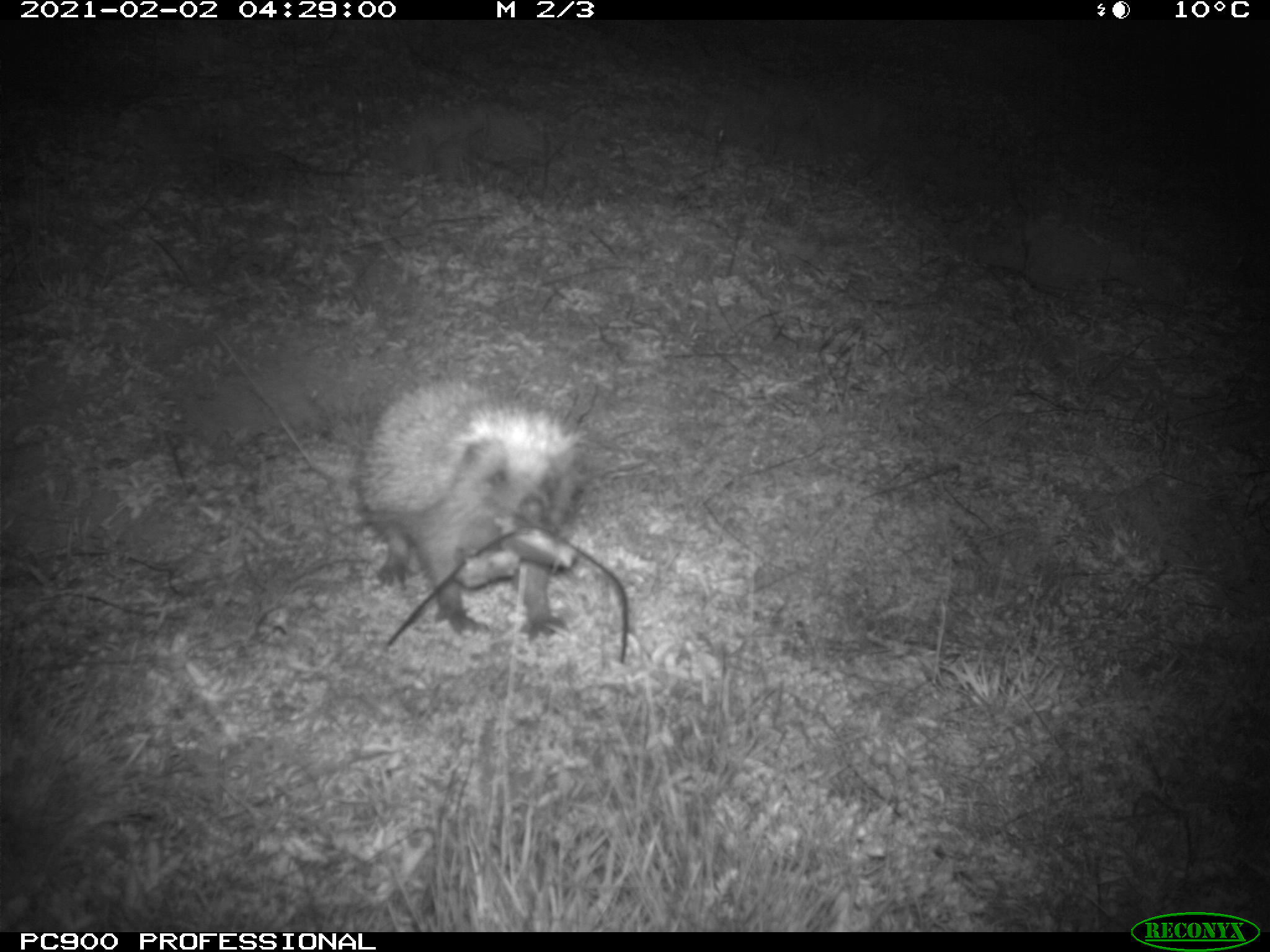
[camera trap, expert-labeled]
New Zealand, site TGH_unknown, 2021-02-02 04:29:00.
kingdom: Animalia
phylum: Chordata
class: Mammalia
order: Eulipotyphla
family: Erinaceidae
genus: Erinaceus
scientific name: Erinaceus europaeus europaeus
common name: european hedgehog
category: hedgehog